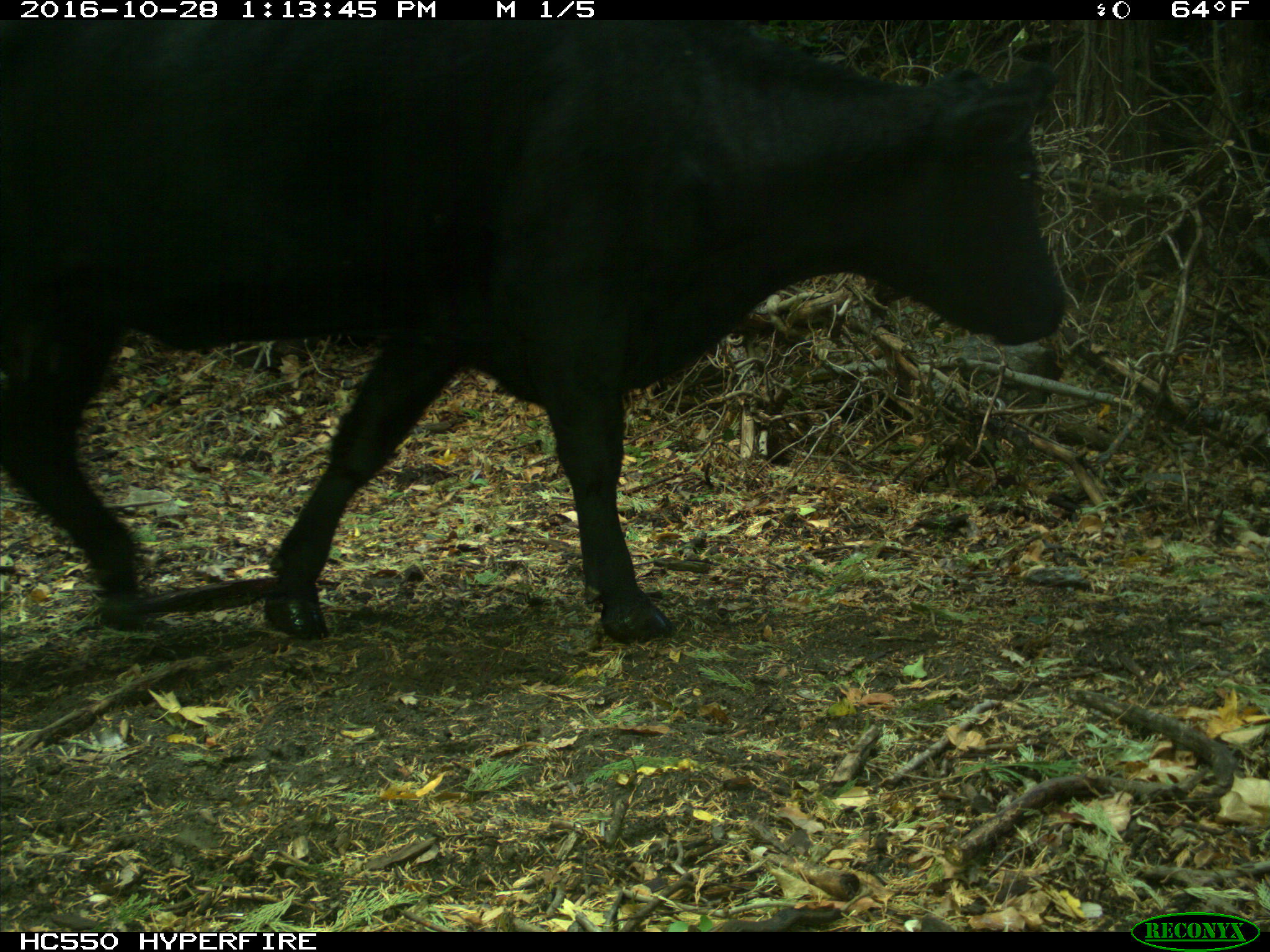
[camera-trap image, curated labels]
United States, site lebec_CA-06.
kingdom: Animalia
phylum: Chordata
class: Mammalia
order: Artiodactyla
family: Bovidae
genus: Bos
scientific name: Bos taurus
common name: domestic cow